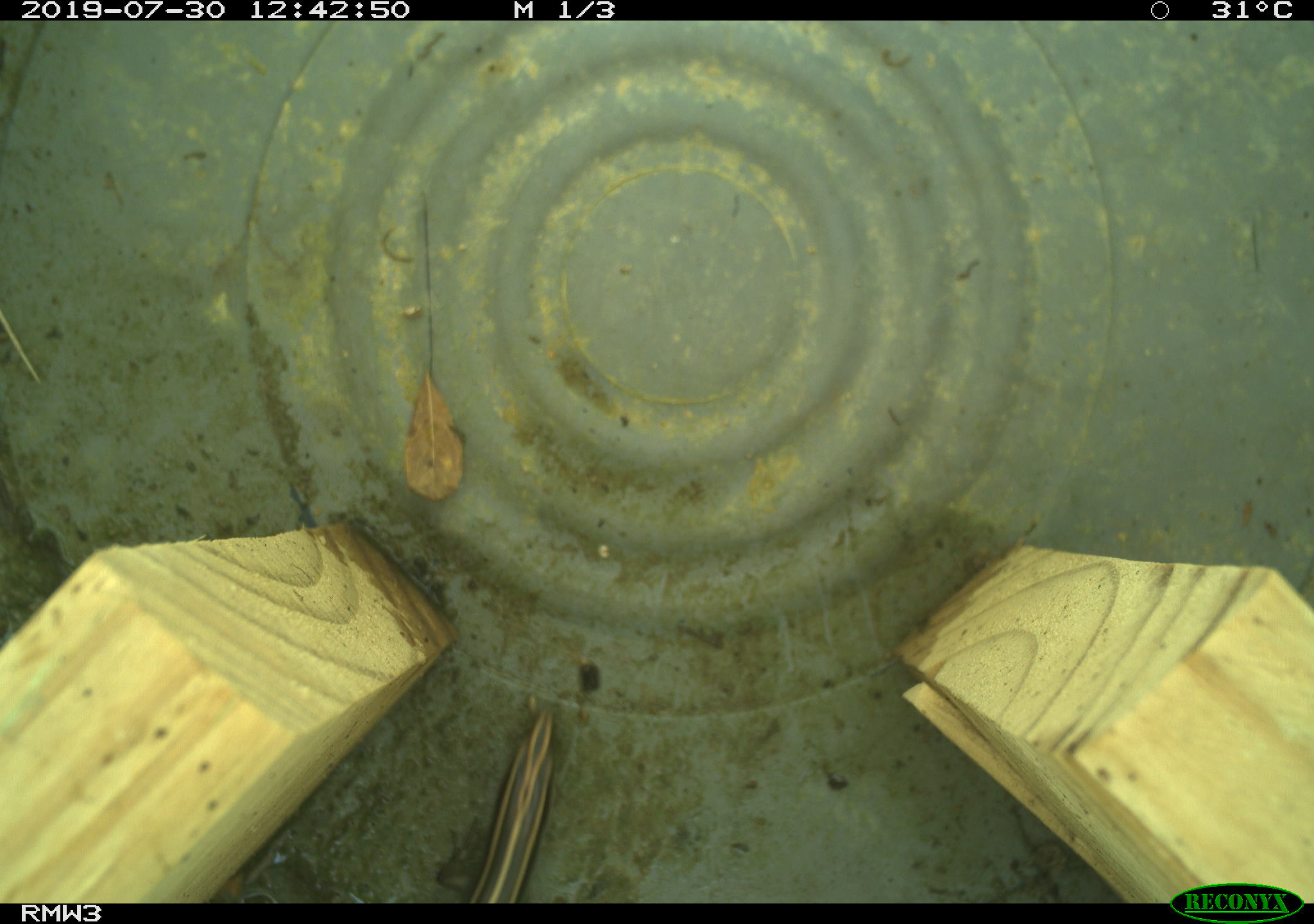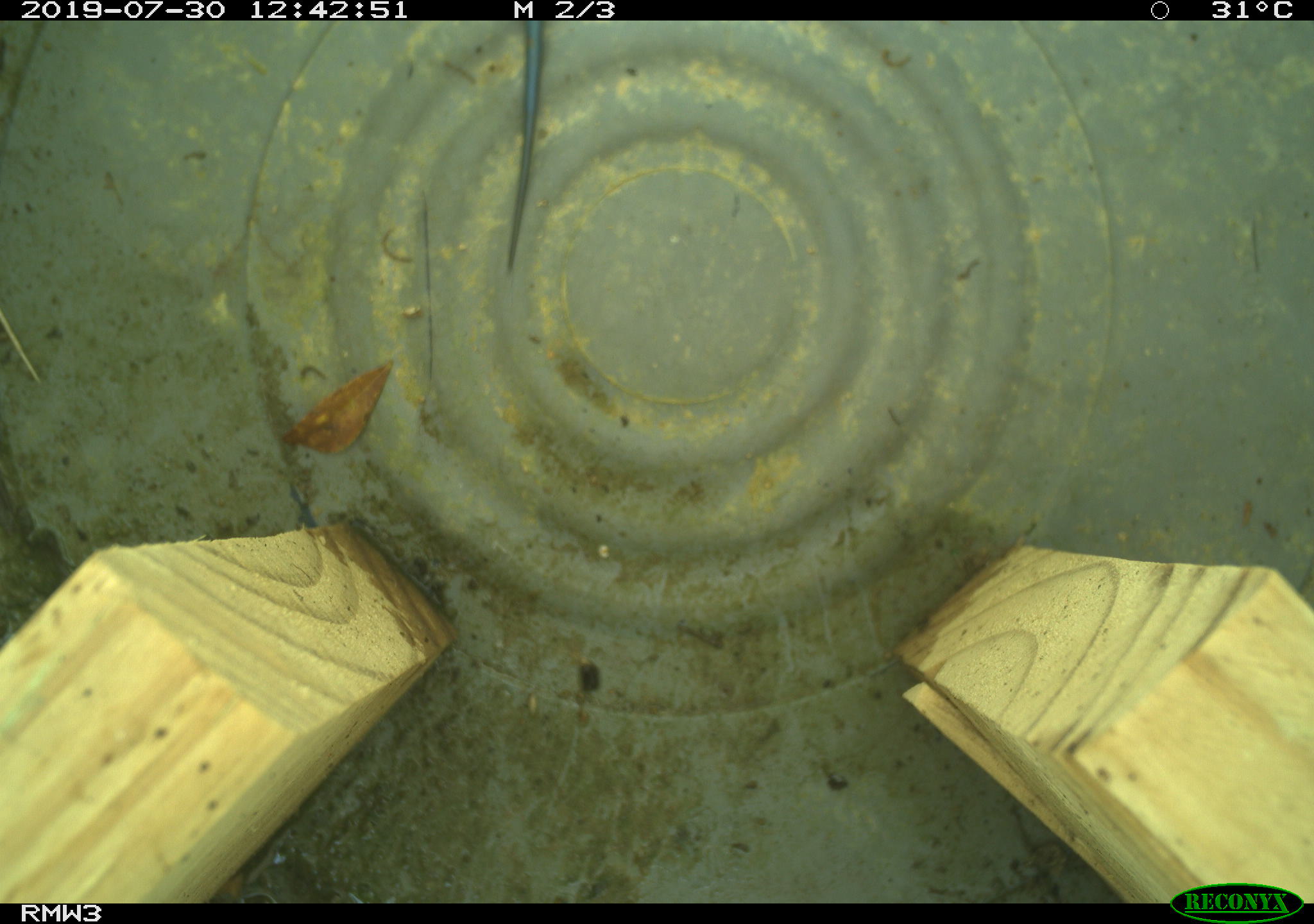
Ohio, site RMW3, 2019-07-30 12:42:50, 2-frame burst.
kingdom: Animalia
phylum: Chordata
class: Reptilia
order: Squamata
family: Scincidae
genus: Plestiodon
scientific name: Plestiodon fasciatus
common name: common five-lined skink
Common five-lined skink (Plestiodon fasciatus).